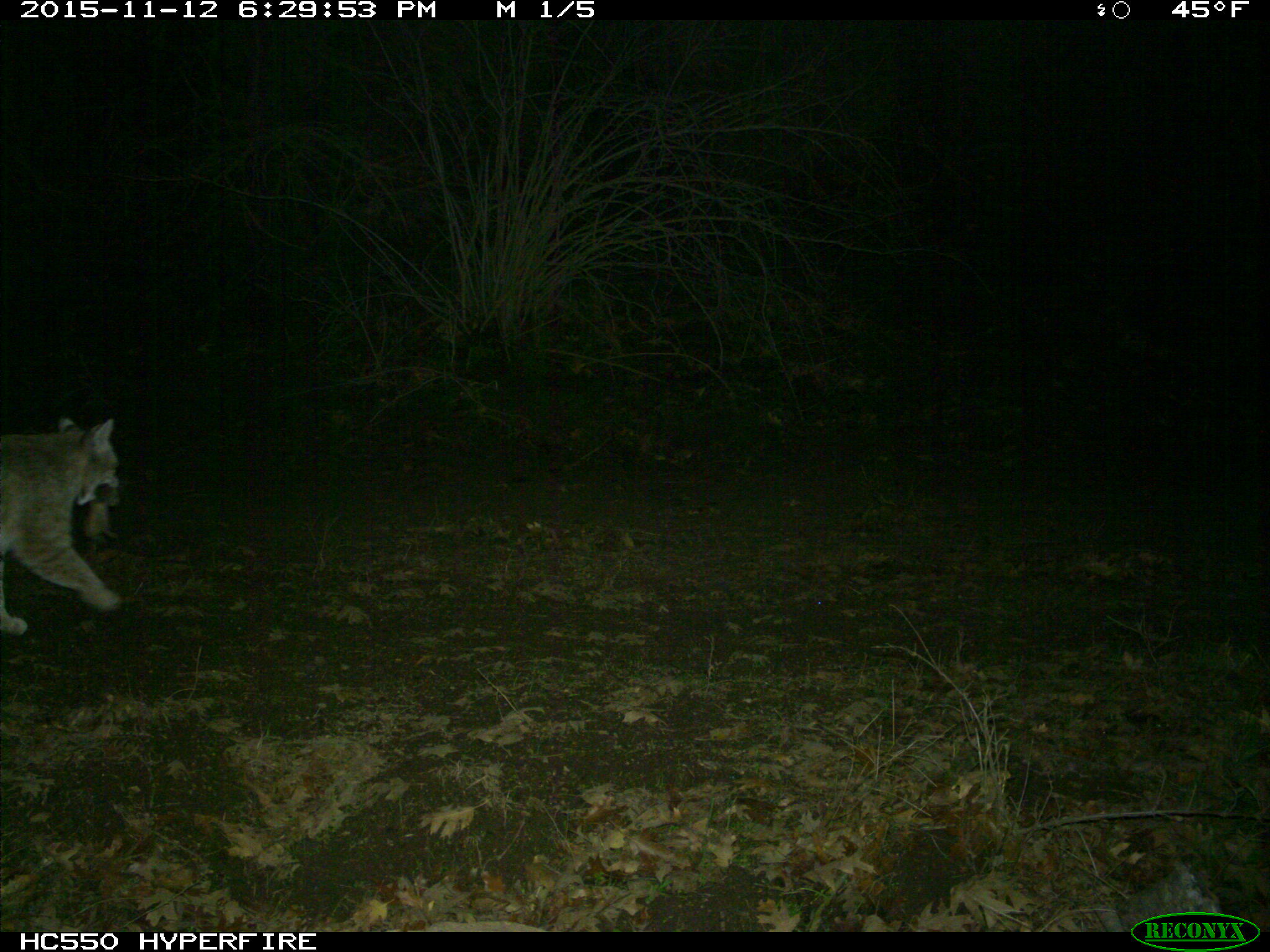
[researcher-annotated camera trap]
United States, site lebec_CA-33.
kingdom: Animalia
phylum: Chordata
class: Mammalia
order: Carnivora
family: Felidae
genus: Lynx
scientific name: Lynx rufus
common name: bobcat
Lynx rufus (bobcat).